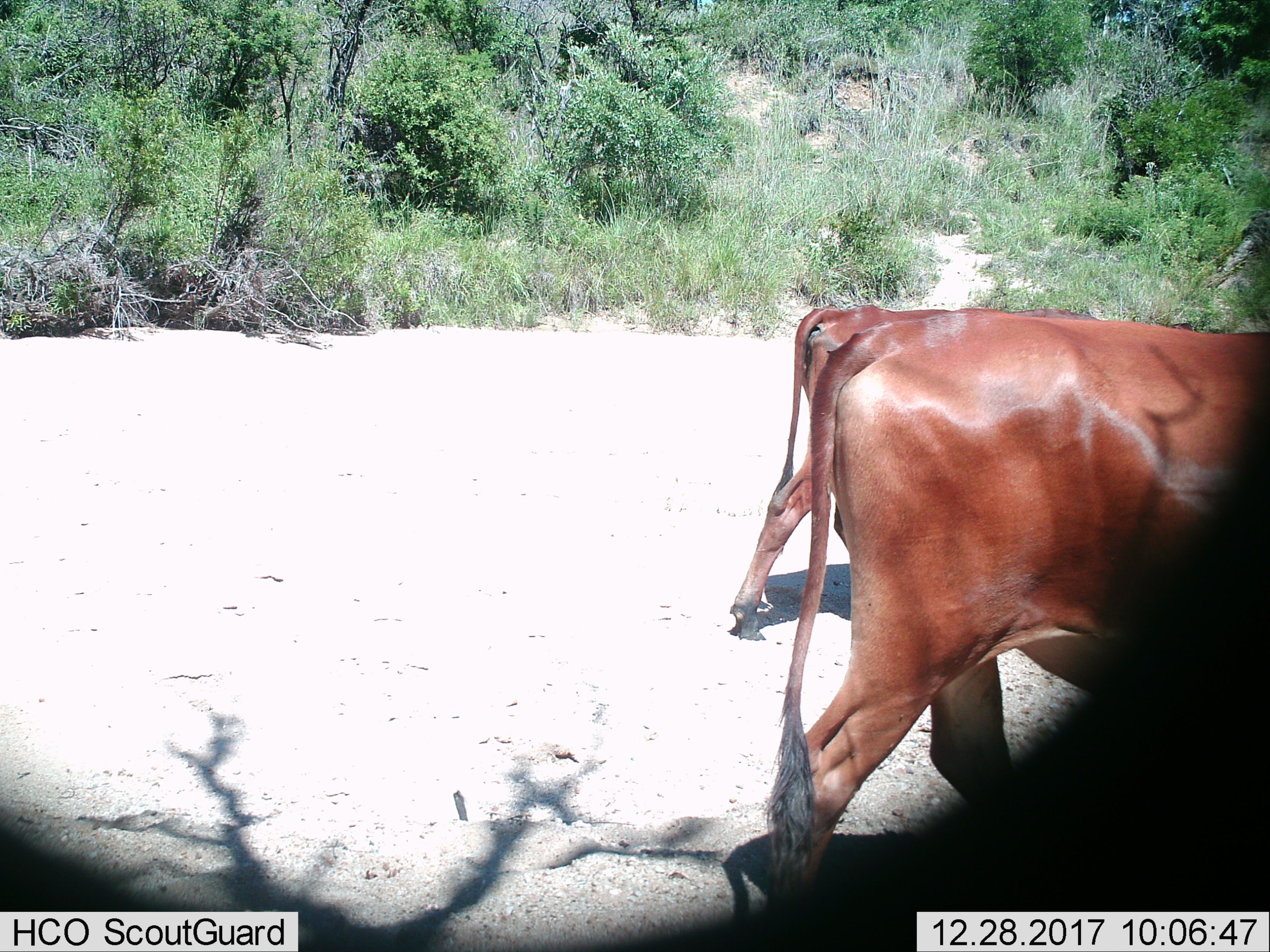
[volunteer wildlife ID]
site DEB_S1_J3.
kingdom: Animalia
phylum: Chordata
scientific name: Vertebrata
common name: domestic animal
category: domesticanimal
Domesticanimal (domestic animal) (Vertebrata), count 2. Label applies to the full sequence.